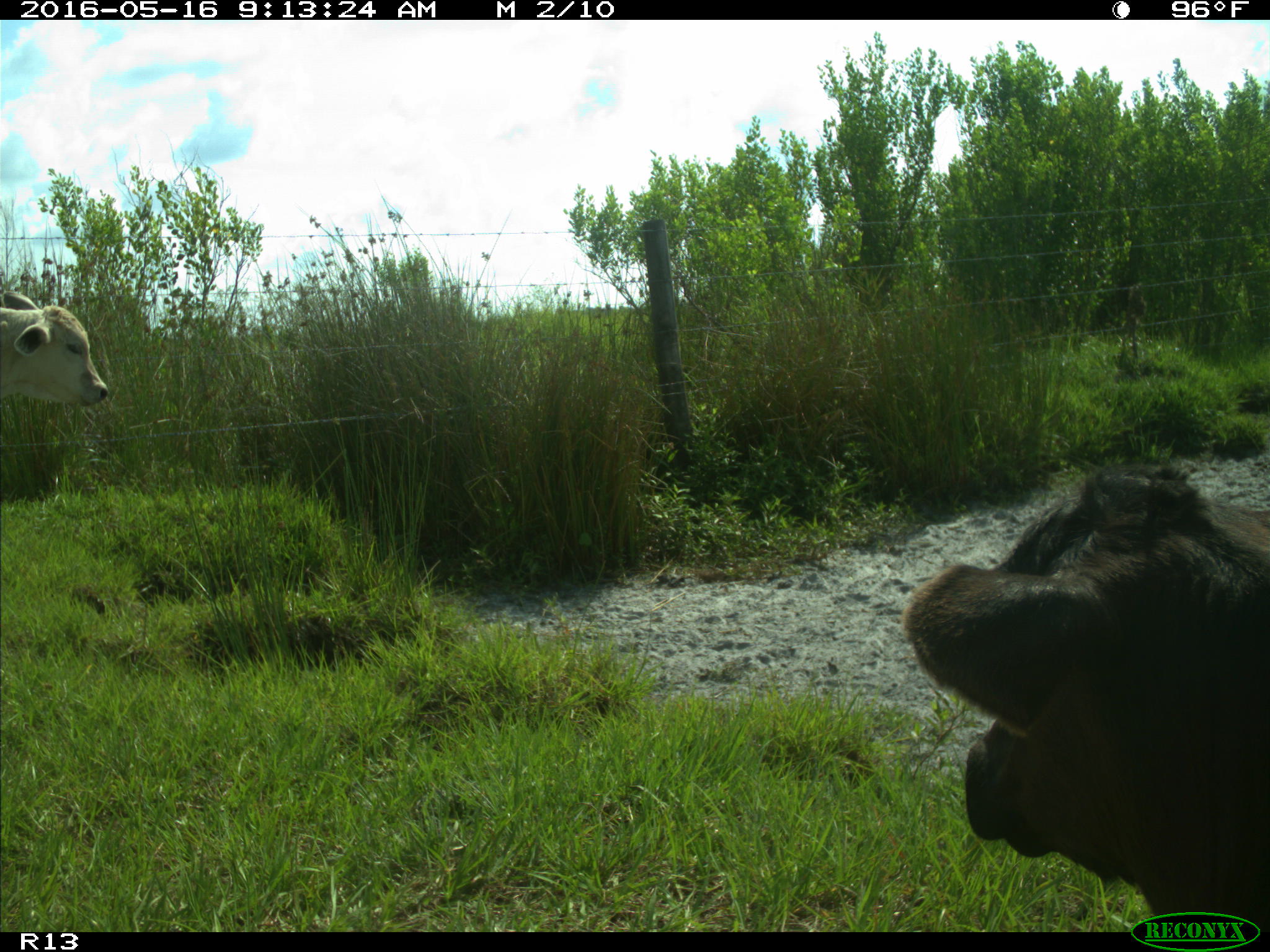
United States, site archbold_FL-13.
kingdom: Animalia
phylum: Chordata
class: Mammalia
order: Artiodactyla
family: Bovidae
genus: Bos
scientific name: Bos taurus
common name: domestic cow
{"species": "Bos taurus (domestic cow)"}